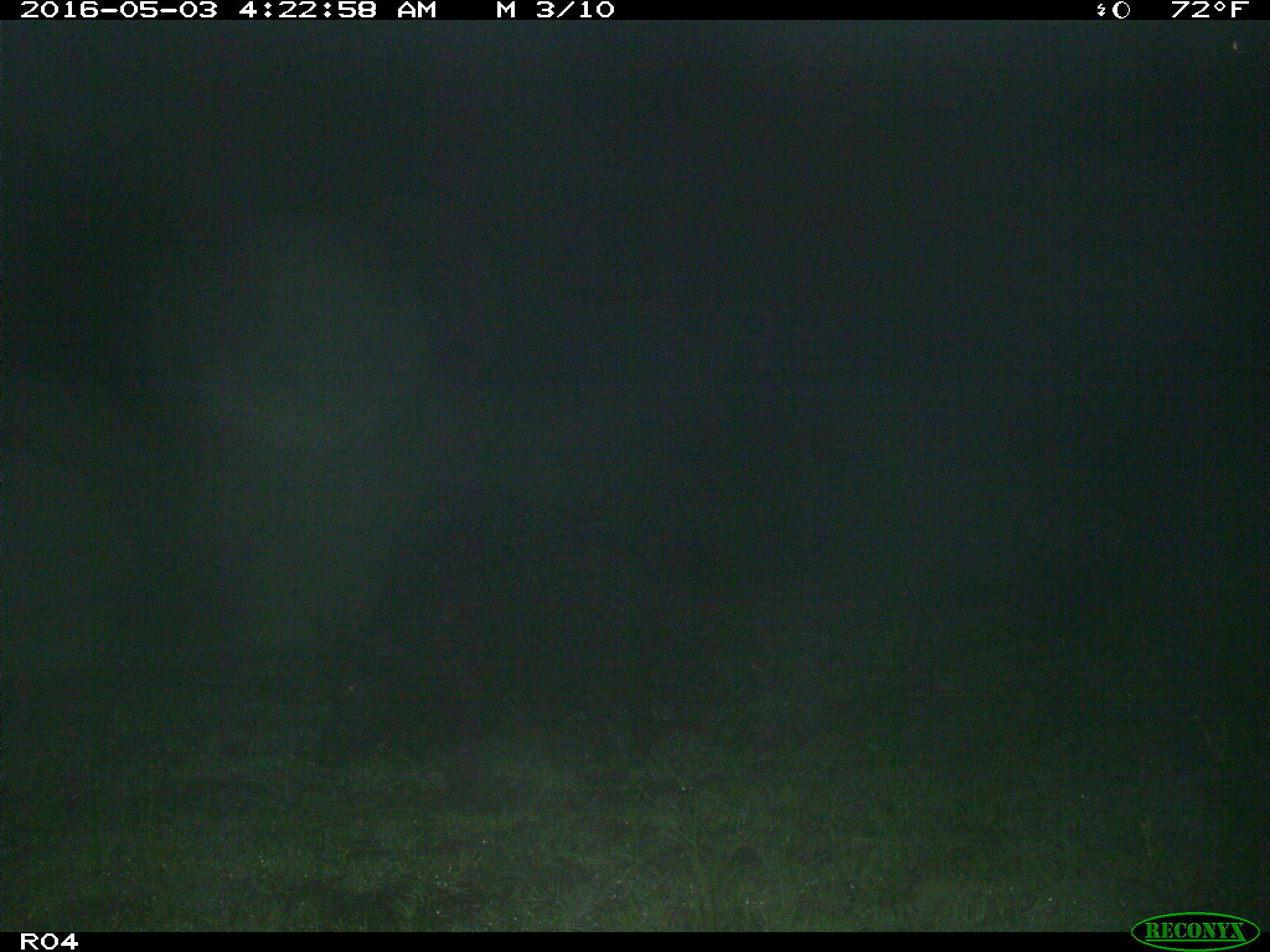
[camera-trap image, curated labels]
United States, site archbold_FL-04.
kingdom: Animalia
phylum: Chordata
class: Mammalia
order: Artiodactyla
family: Suidae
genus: Sus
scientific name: Sus scrofa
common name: wild boar